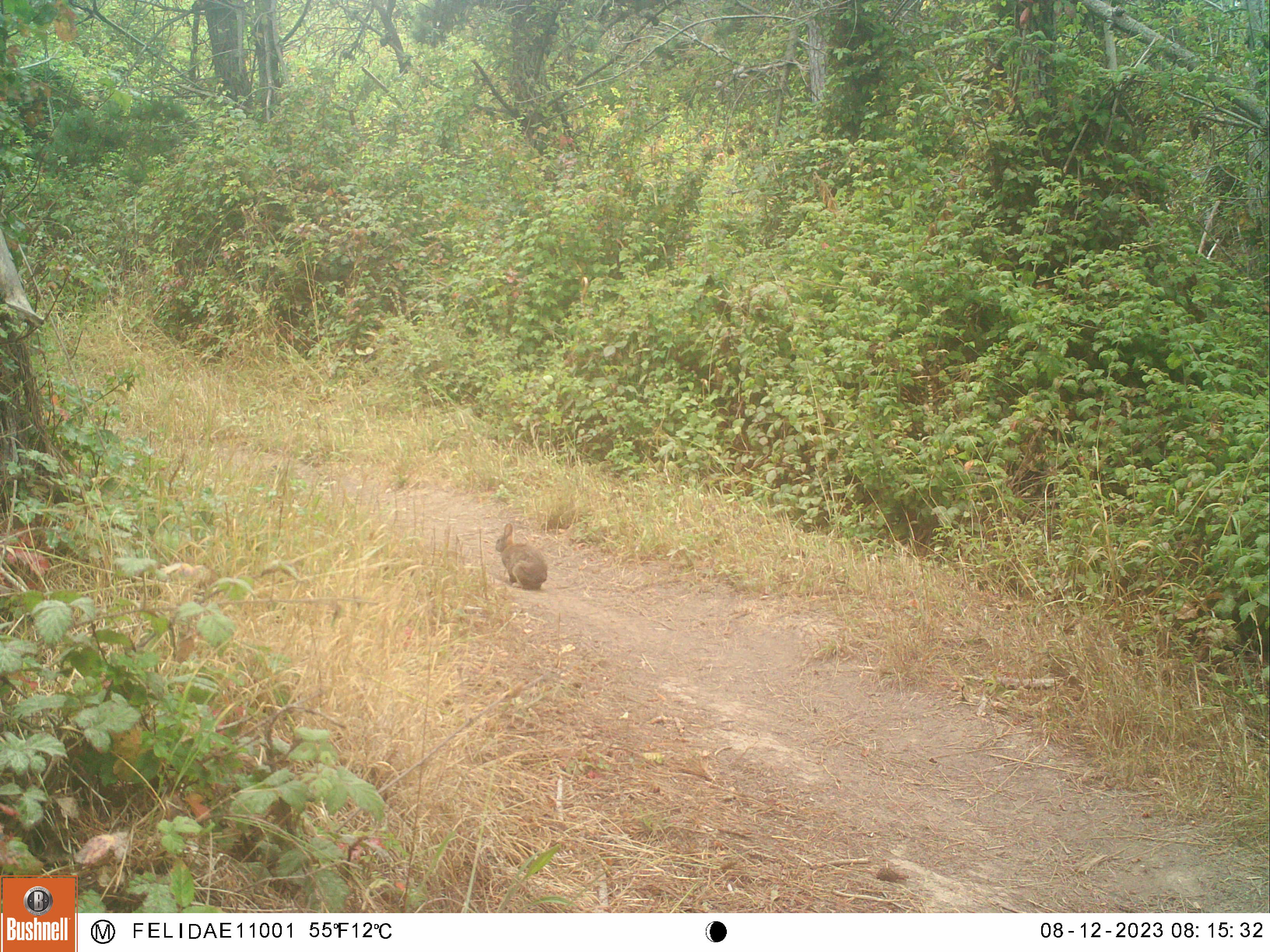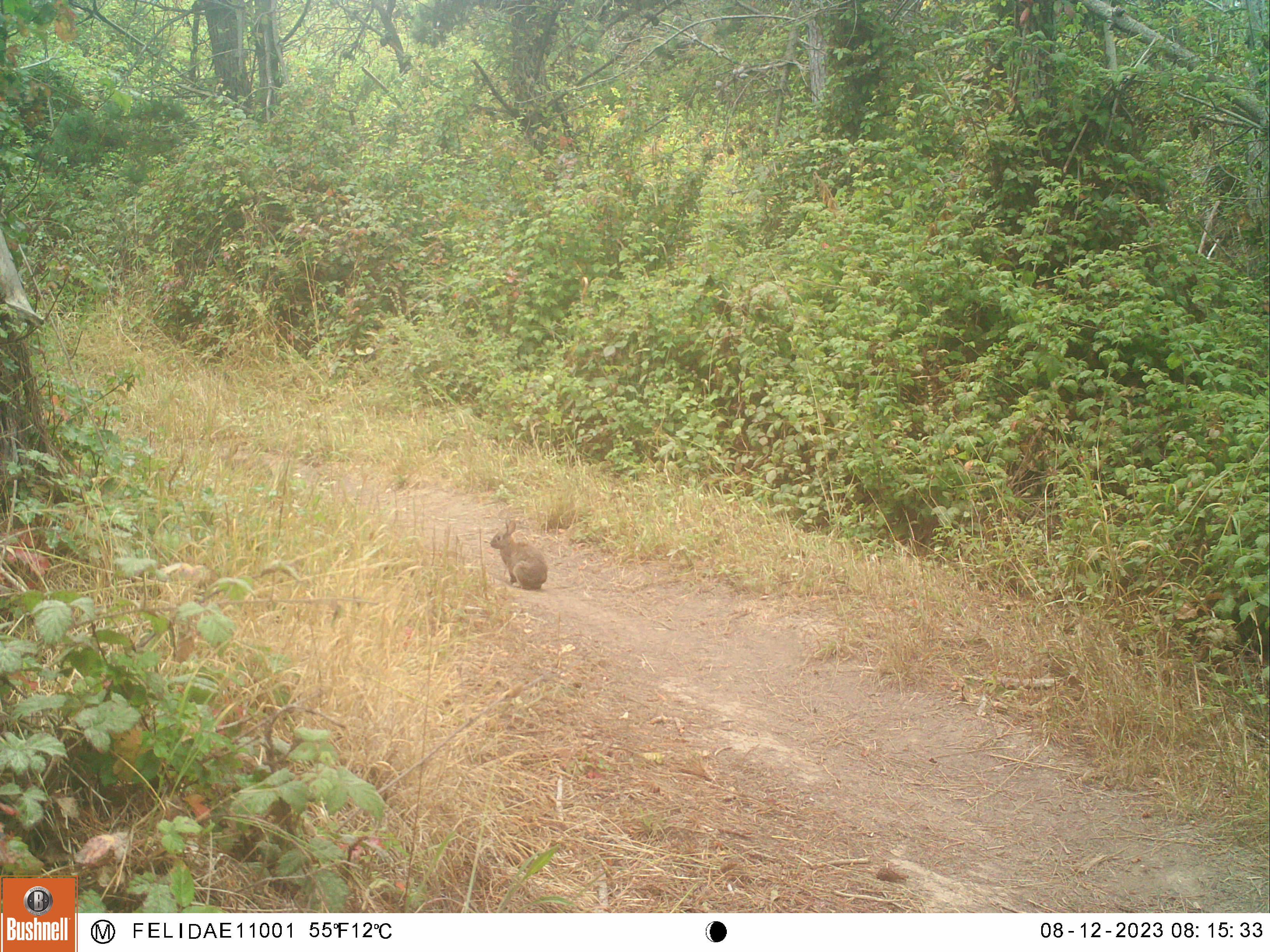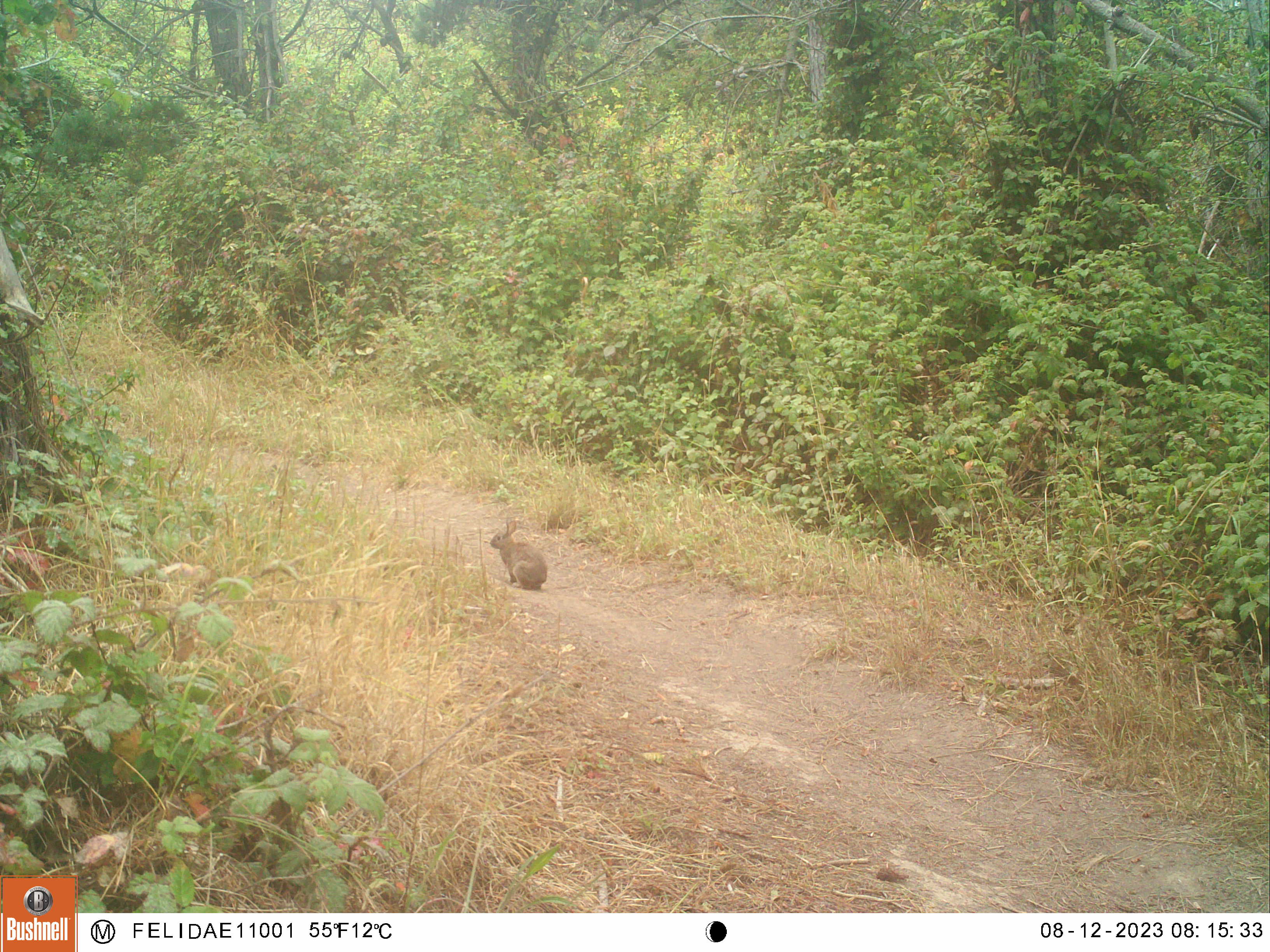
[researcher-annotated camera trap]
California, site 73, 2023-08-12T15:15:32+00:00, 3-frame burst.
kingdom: Animalia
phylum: Chordata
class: Mammalia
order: Lagomorpha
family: Leporidae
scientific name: Leporidae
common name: rabbit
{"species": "rabbit (Leporidae)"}